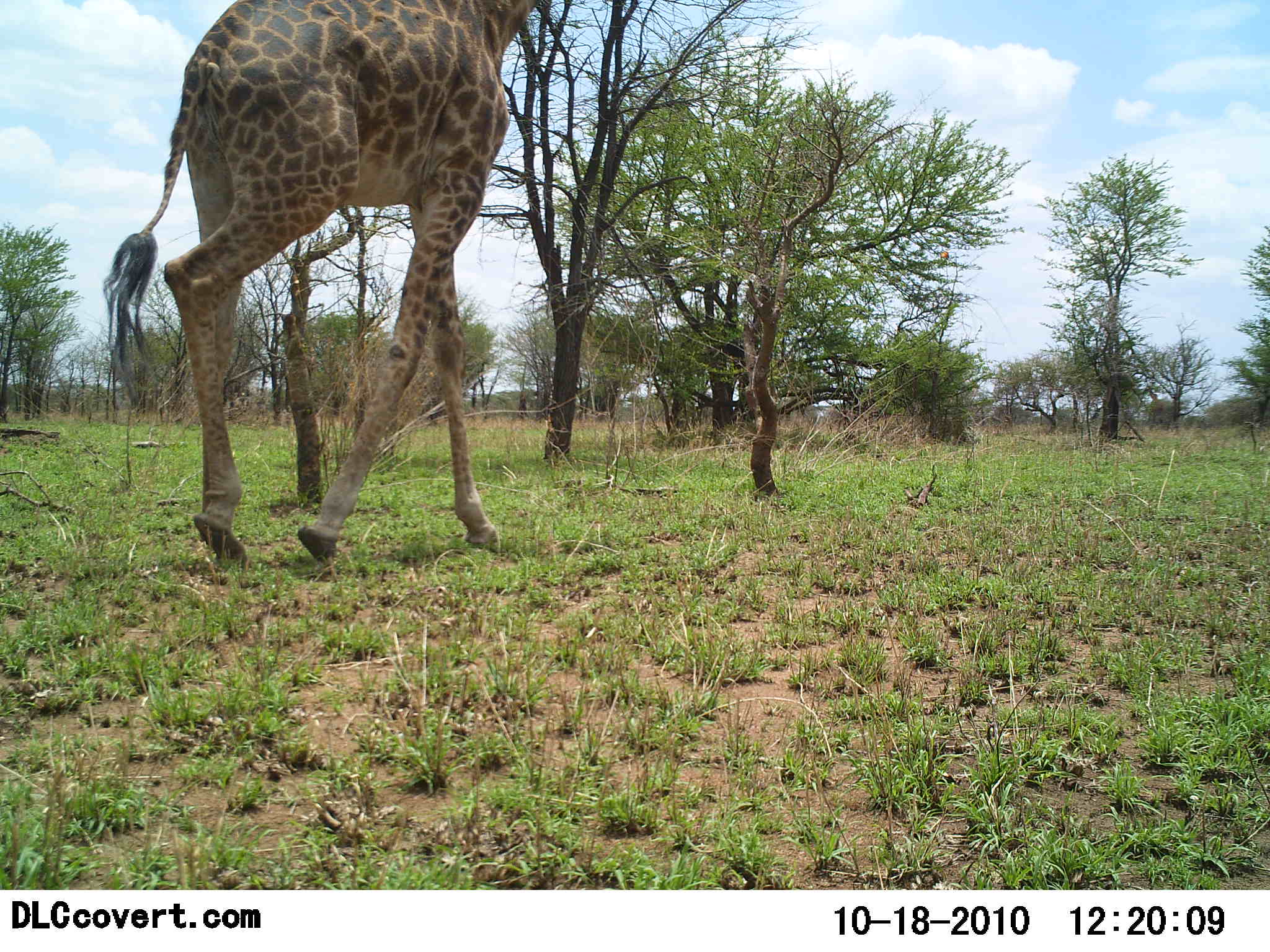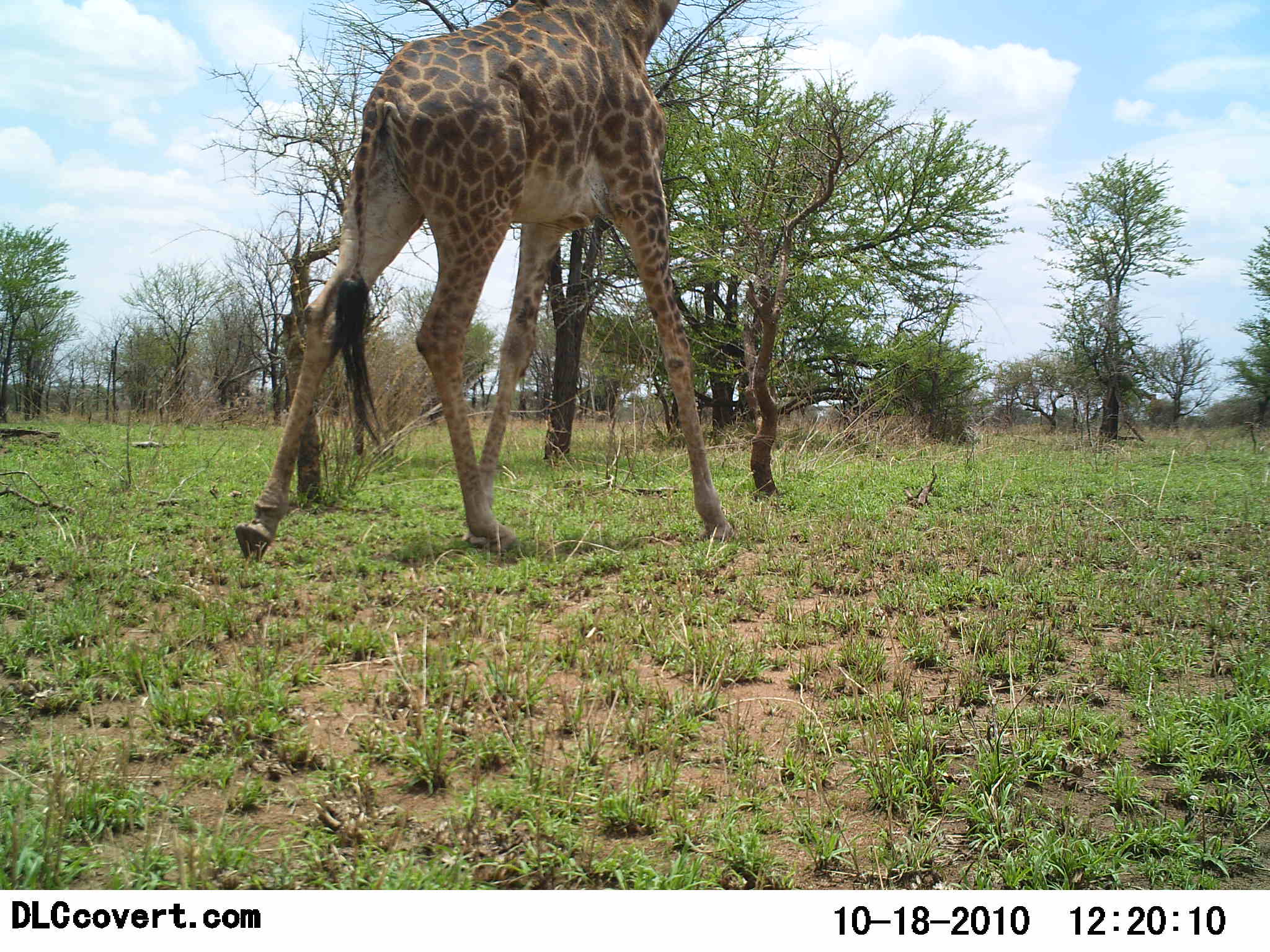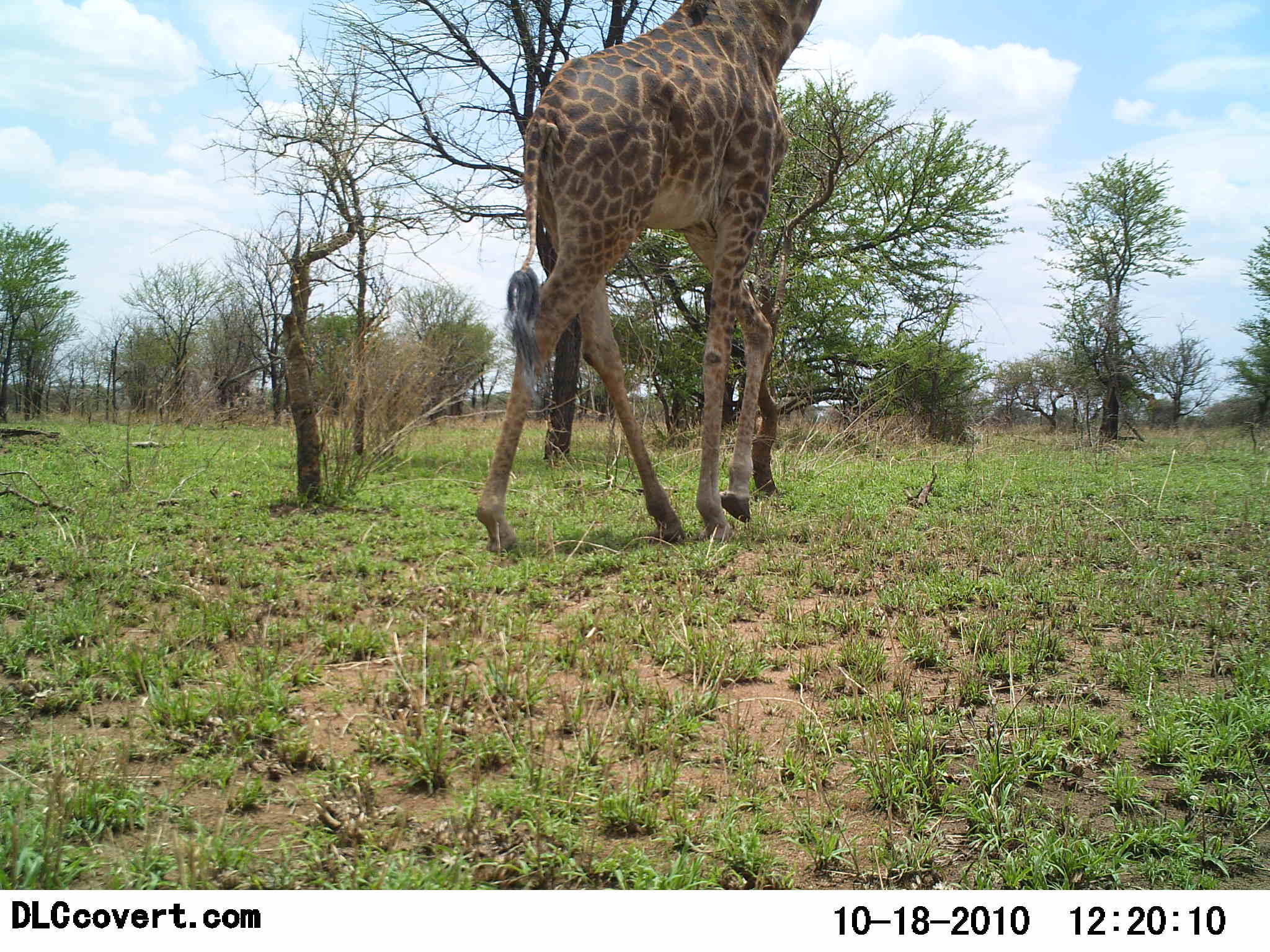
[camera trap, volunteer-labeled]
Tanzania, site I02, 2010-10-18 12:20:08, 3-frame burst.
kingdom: Animalia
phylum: Chordata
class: Mammalia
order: Artiodactyla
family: Giraffidae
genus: Giraffa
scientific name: Giraffa camelopardalis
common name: giraffe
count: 1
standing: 9%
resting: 0%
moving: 100%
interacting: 0%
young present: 0%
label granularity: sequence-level